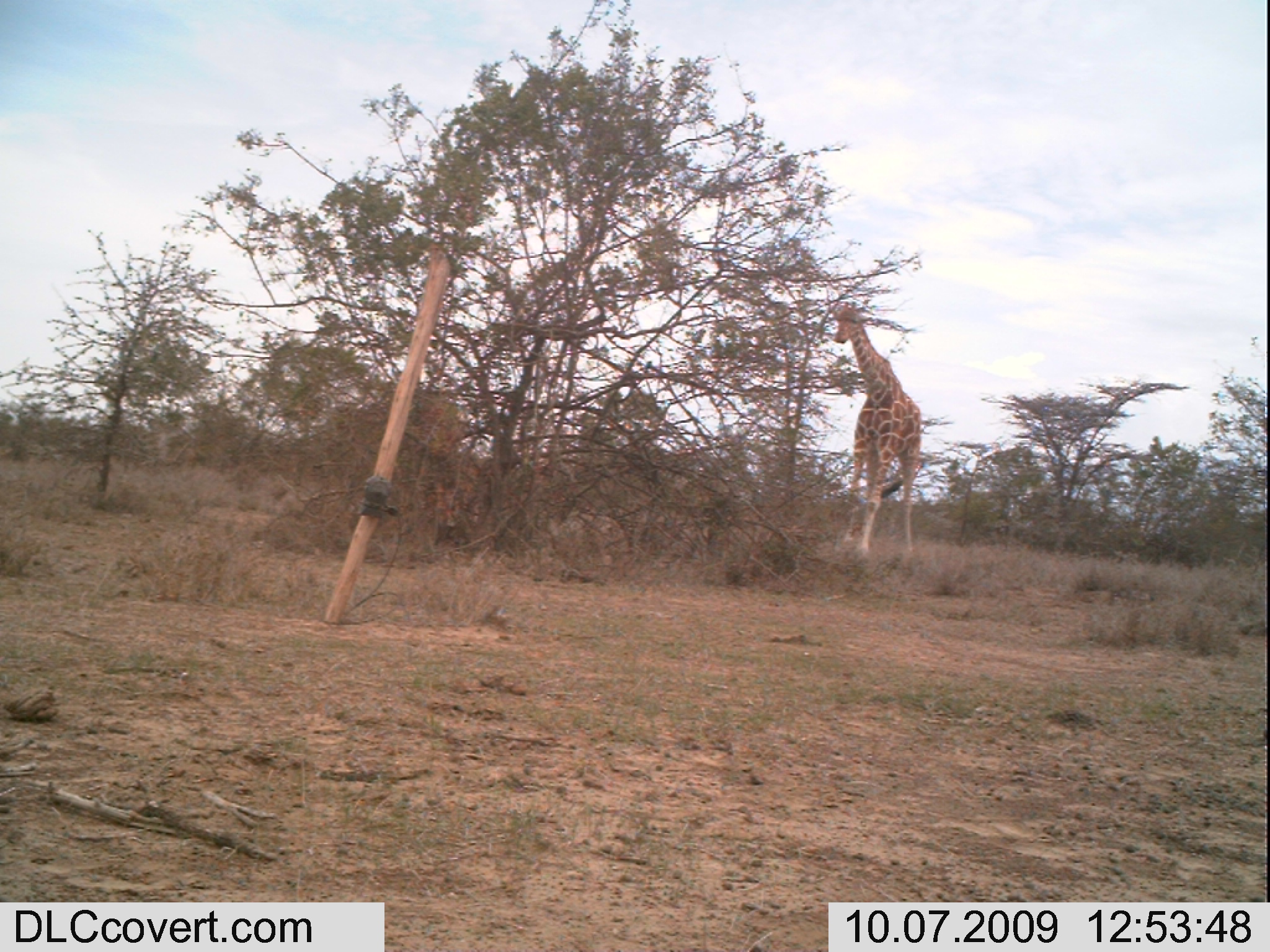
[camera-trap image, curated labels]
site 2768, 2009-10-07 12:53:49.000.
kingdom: Animalia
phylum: Chordata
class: Mammalia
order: Artiodactyla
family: Giraffidae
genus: Giraffa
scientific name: Giraffa camelopardalis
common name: giraffe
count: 1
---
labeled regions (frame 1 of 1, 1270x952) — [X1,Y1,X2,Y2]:
giraffa camelopardalis: [826,297,921,569]